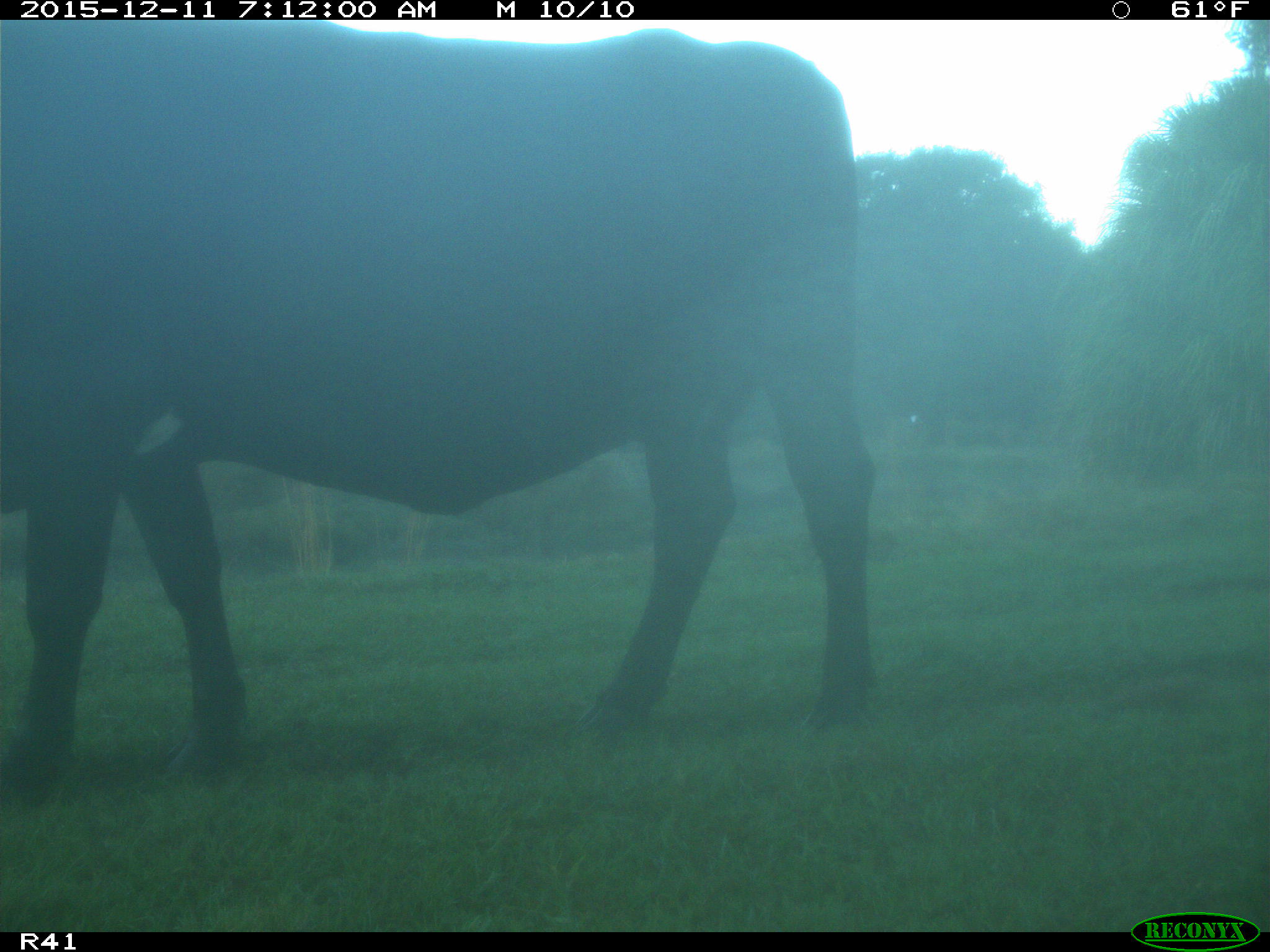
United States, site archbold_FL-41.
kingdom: Animalia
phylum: Chordata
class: Mammalia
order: Artiodactyla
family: Bovidae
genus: Bos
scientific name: Bos taurus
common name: domestic cow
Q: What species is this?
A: Bos taurus (domestic cow).